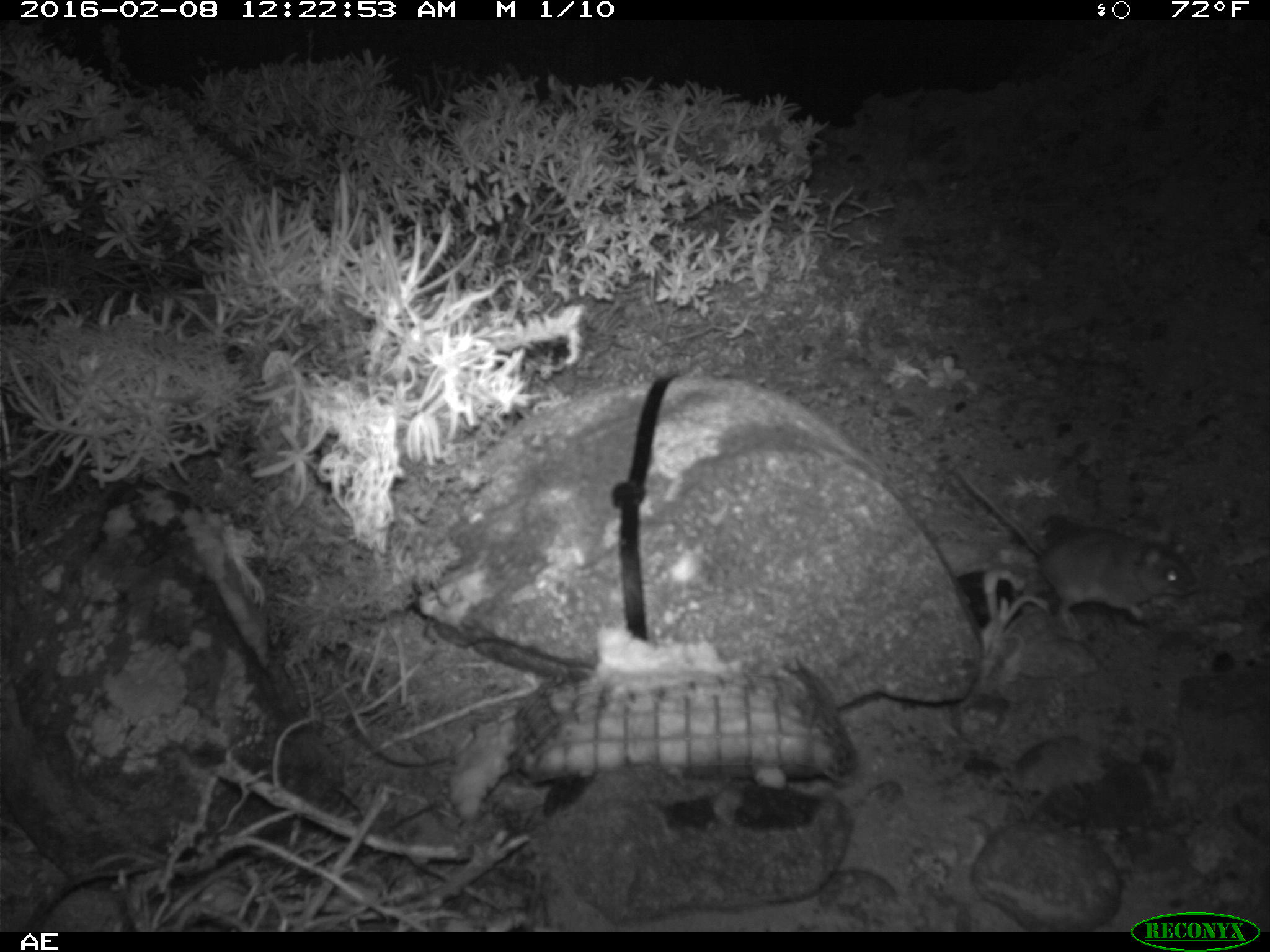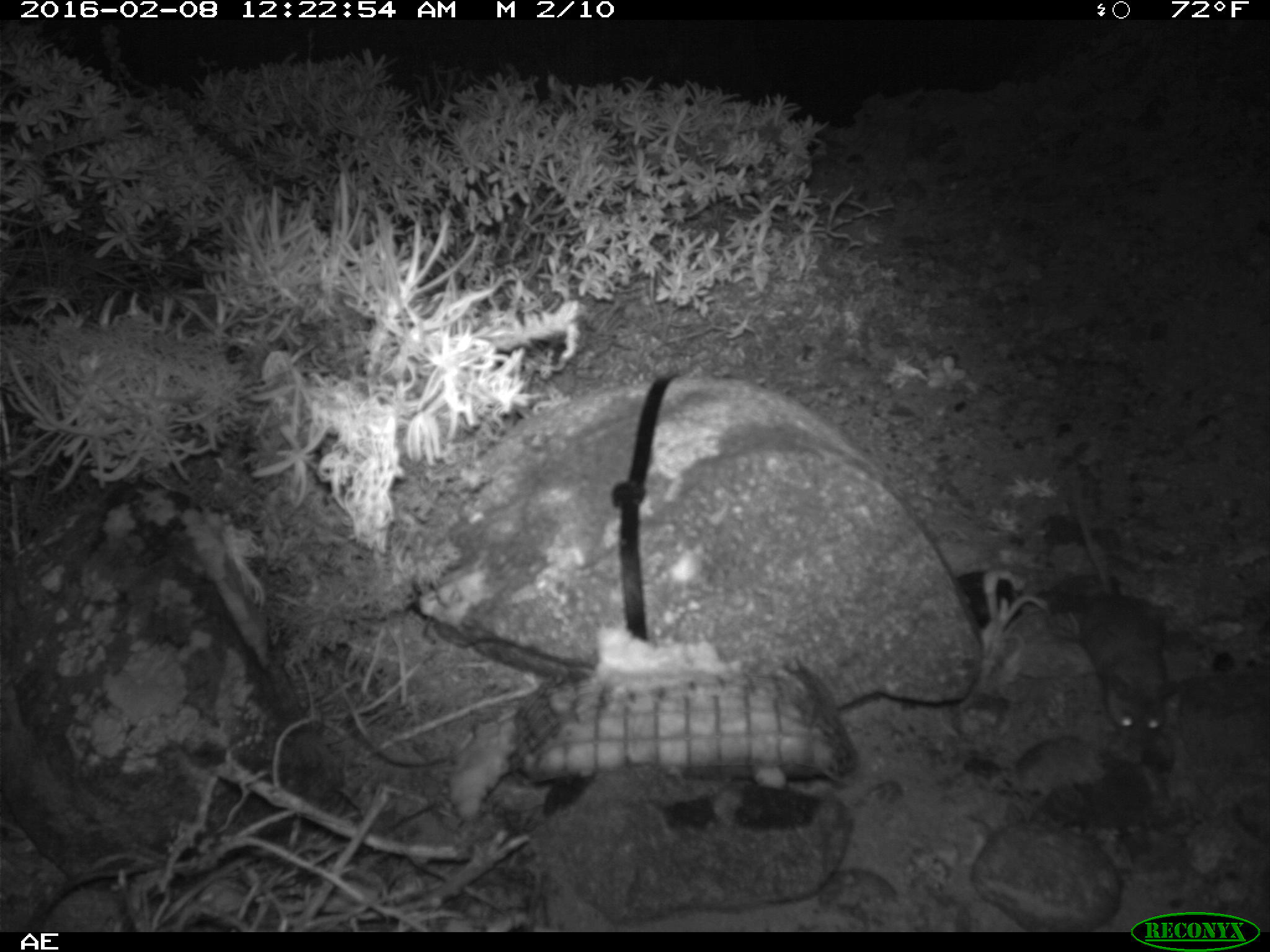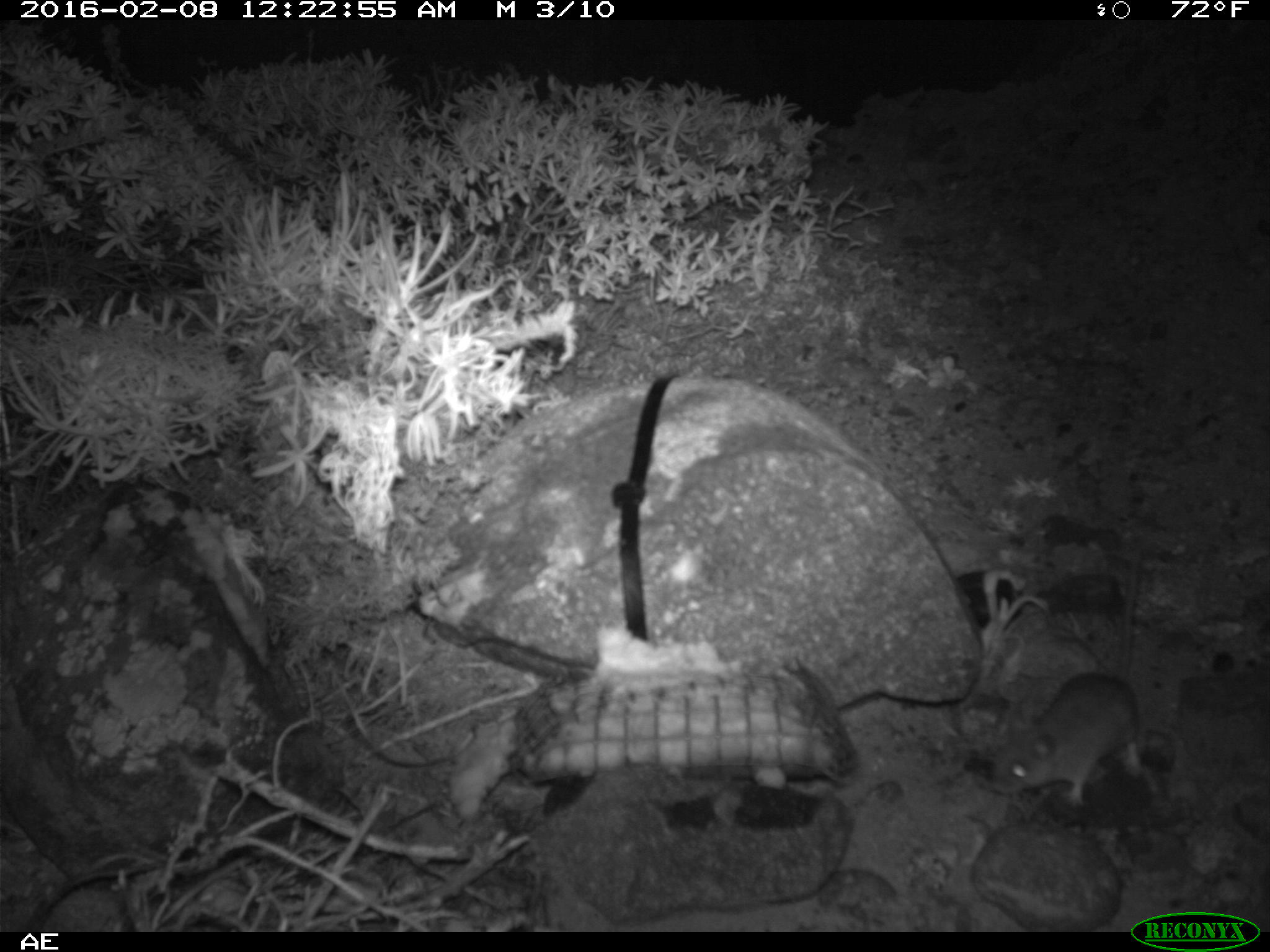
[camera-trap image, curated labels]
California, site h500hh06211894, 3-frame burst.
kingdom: Animalia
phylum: Chordata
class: Mammalia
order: Rodentia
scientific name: Rodentia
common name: rodent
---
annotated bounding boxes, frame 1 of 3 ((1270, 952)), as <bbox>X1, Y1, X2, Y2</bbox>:
rodent: <bbox>946, 462, 1195, 631</bbox>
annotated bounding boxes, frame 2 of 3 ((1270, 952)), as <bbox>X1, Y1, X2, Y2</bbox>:
rodent: <bbox>1067, 466, 1170, 736</bbox>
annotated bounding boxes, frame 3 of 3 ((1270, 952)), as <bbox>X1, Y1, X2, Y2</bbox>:
rodent: <bbox>995, 542, 1153, 822</bbox>